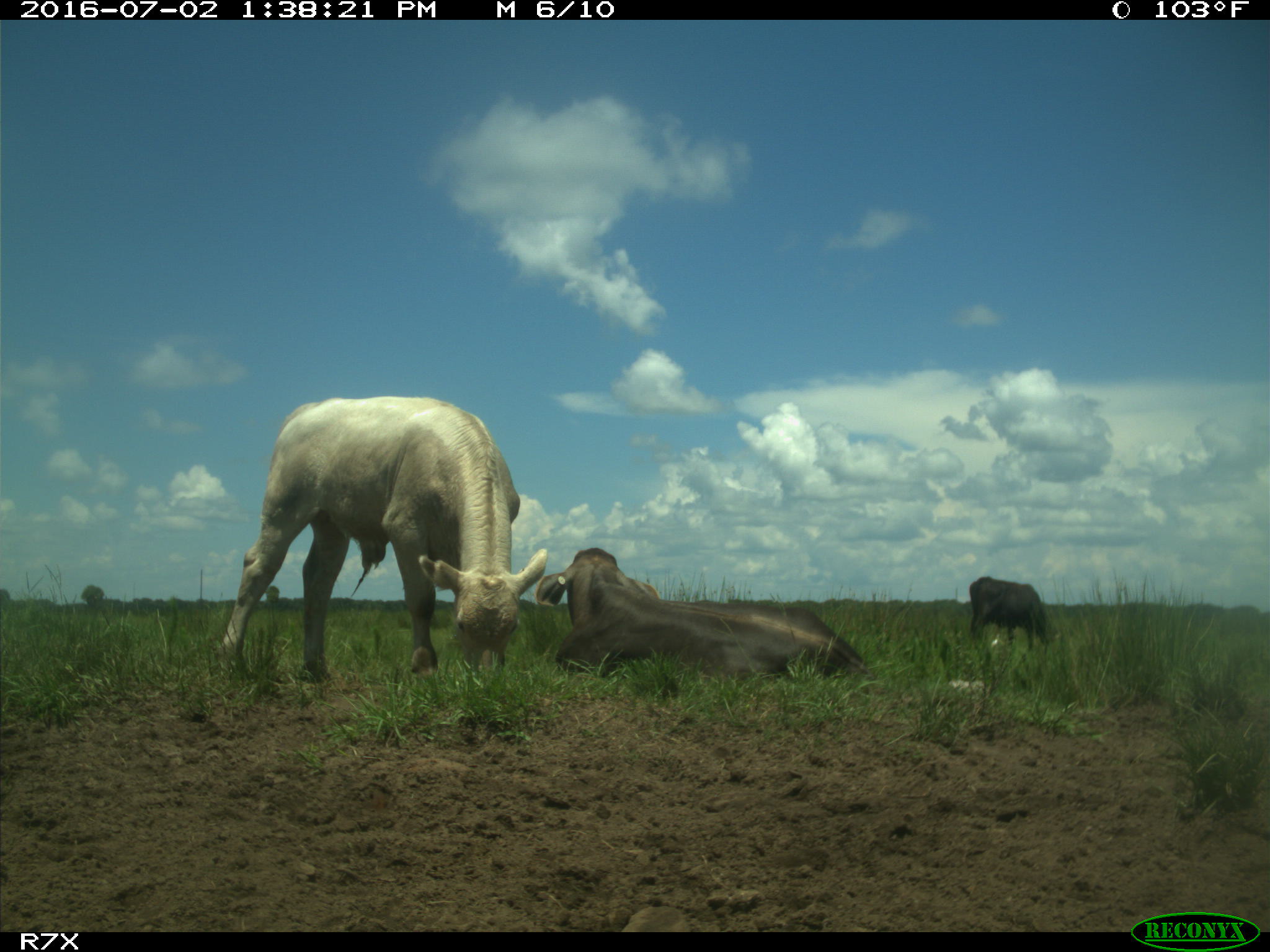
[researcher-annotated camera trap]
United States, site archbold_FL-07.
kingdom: Animalia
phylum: Chordata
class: Mammalia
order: Artiodactyla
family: Bovidae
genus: Bos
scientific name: Bos taurus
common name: domestic cow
Bos taurus (domestic cow).